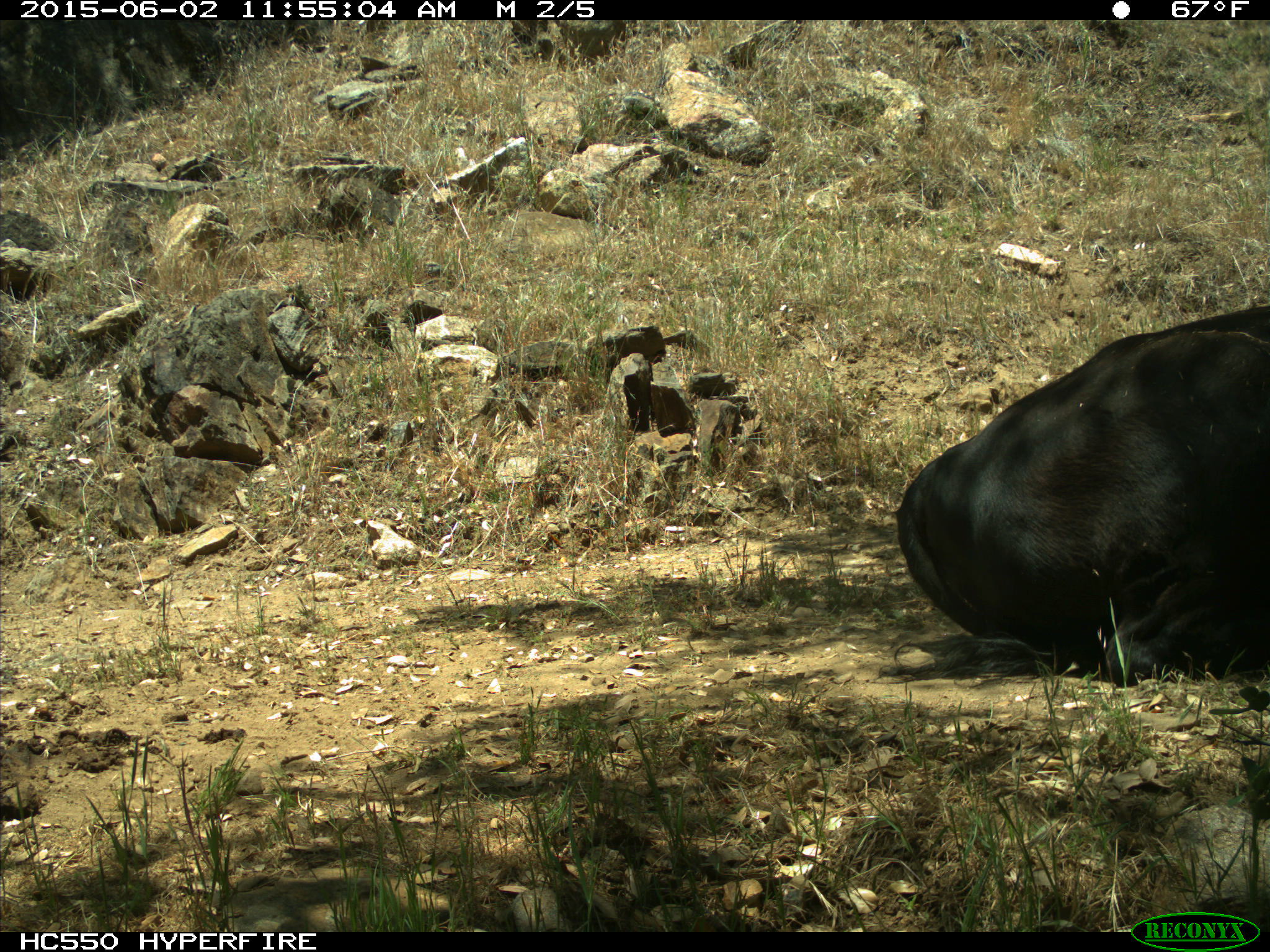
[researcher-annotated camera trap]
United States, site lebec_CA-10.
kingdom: Animalia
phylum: Chordata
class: Mammalia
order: Artiodactyla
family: Bovidae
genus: Bos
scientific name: Bos taurus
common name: domestic cow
Bos taurus (domestic cow).